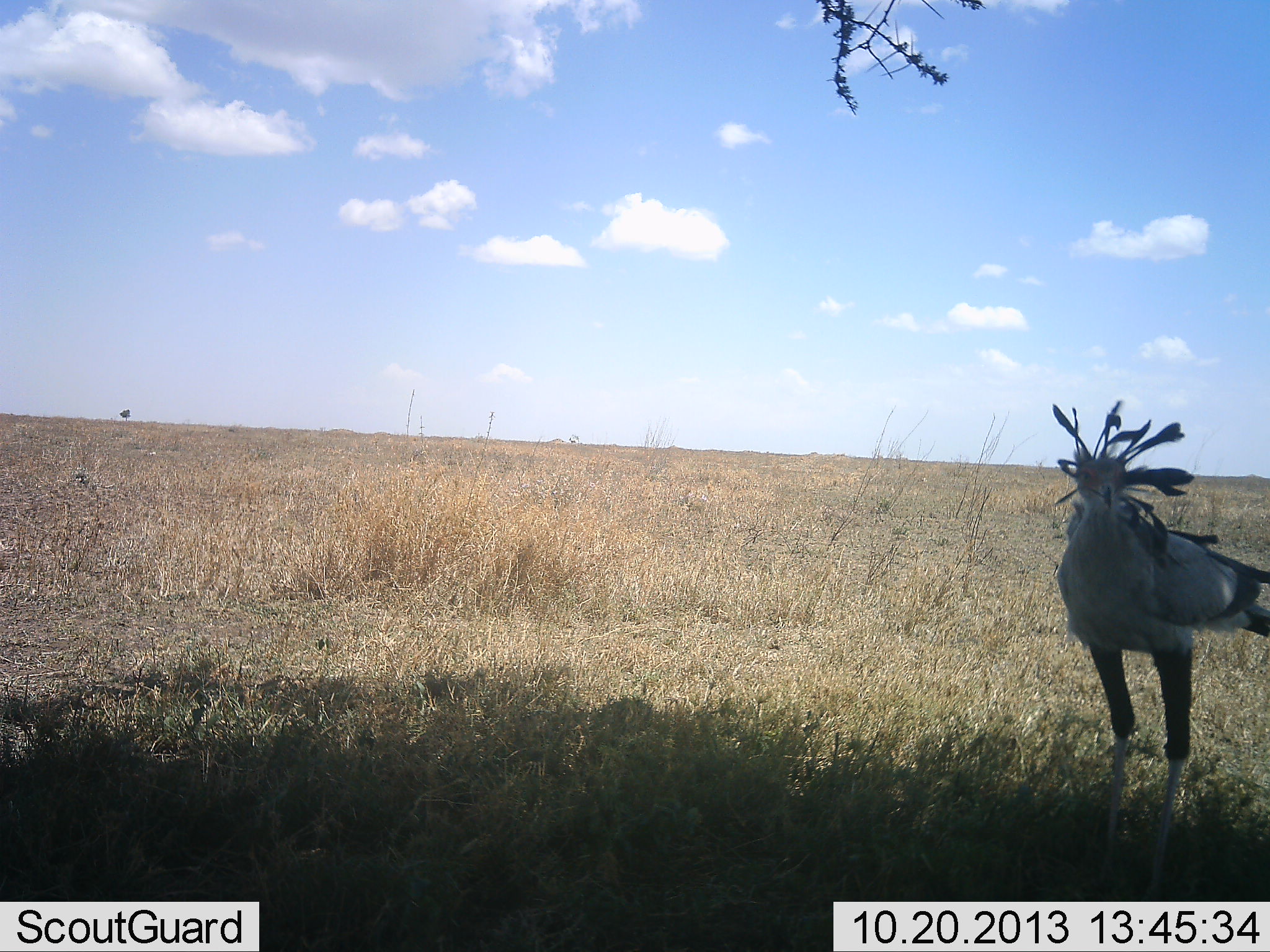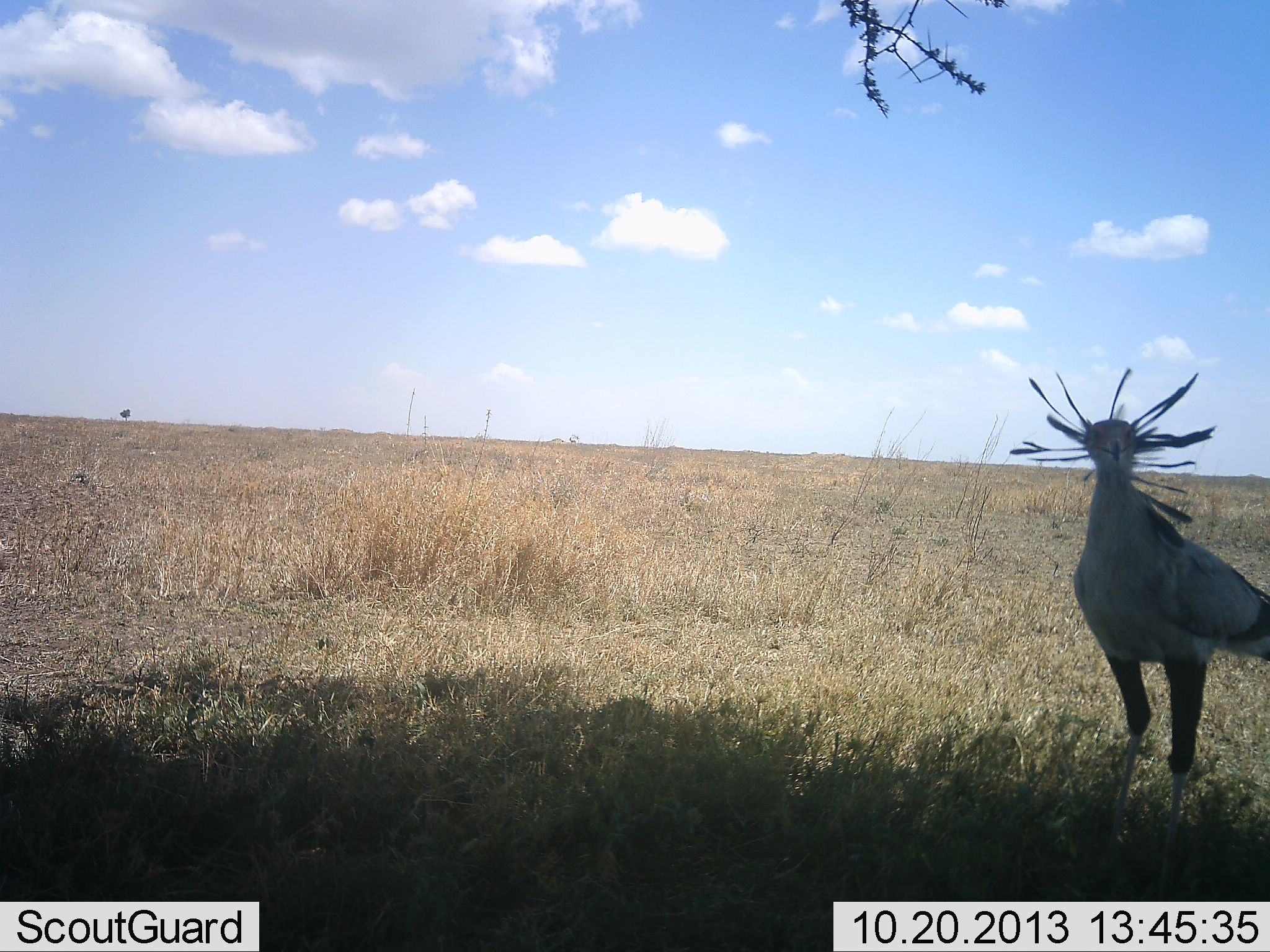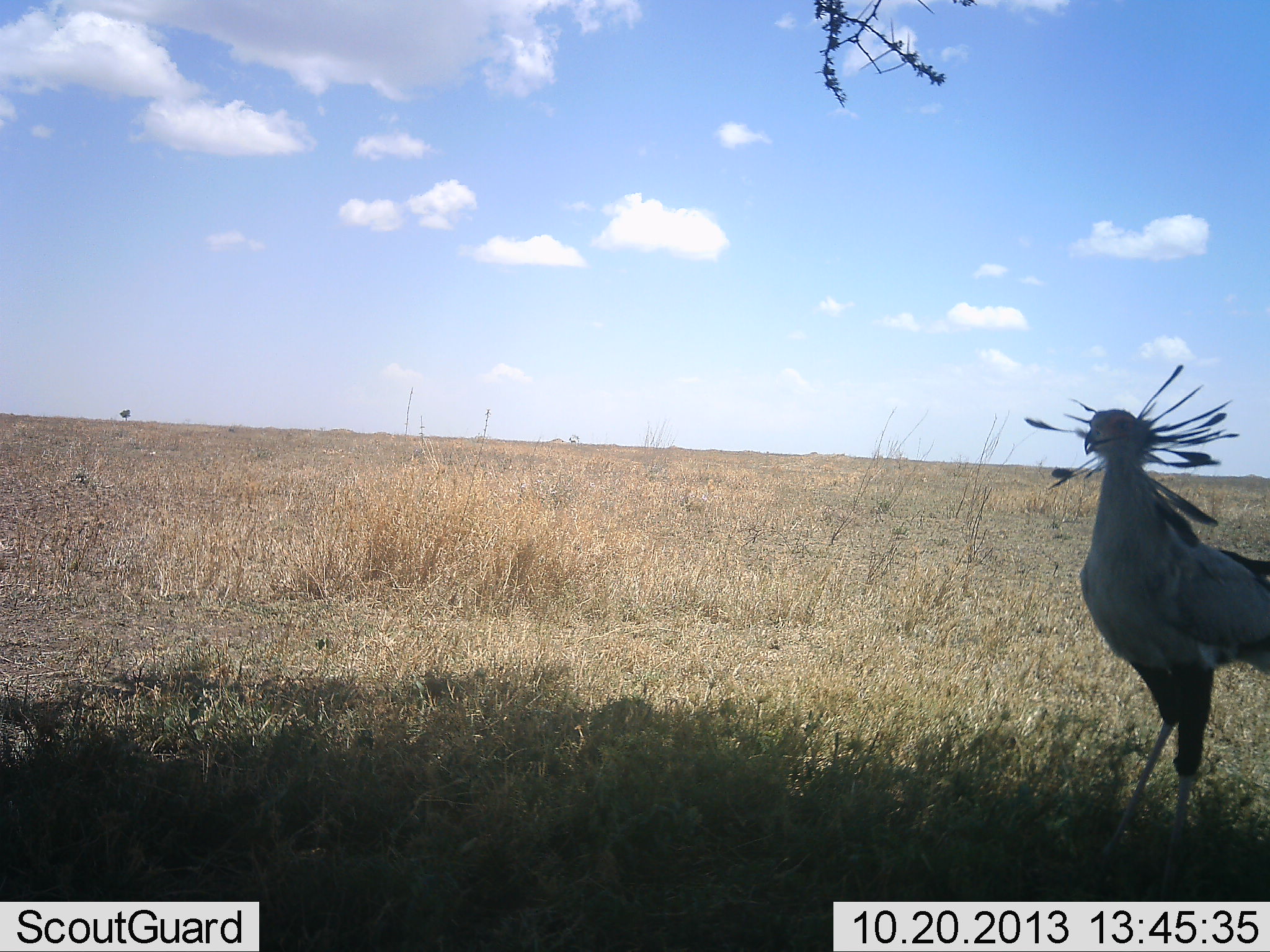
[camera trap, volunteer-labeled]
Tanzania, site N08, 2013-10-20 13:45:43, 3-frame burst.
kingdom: Animalia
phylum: Chordata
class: Aves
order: Accipitriformes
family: Sagittariidae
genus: Sagittarius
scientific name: Sagittarius serpentarius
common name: secretary bird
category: secretarybird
Secretarybird (secretary bird) (Sagittarius serpentarius), count 1. Behavior (volunteer vote fractions): standing 96%, resting 0%, moving 11%, interacting 4%. Young present (vote fraction): 0%. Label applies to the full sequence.